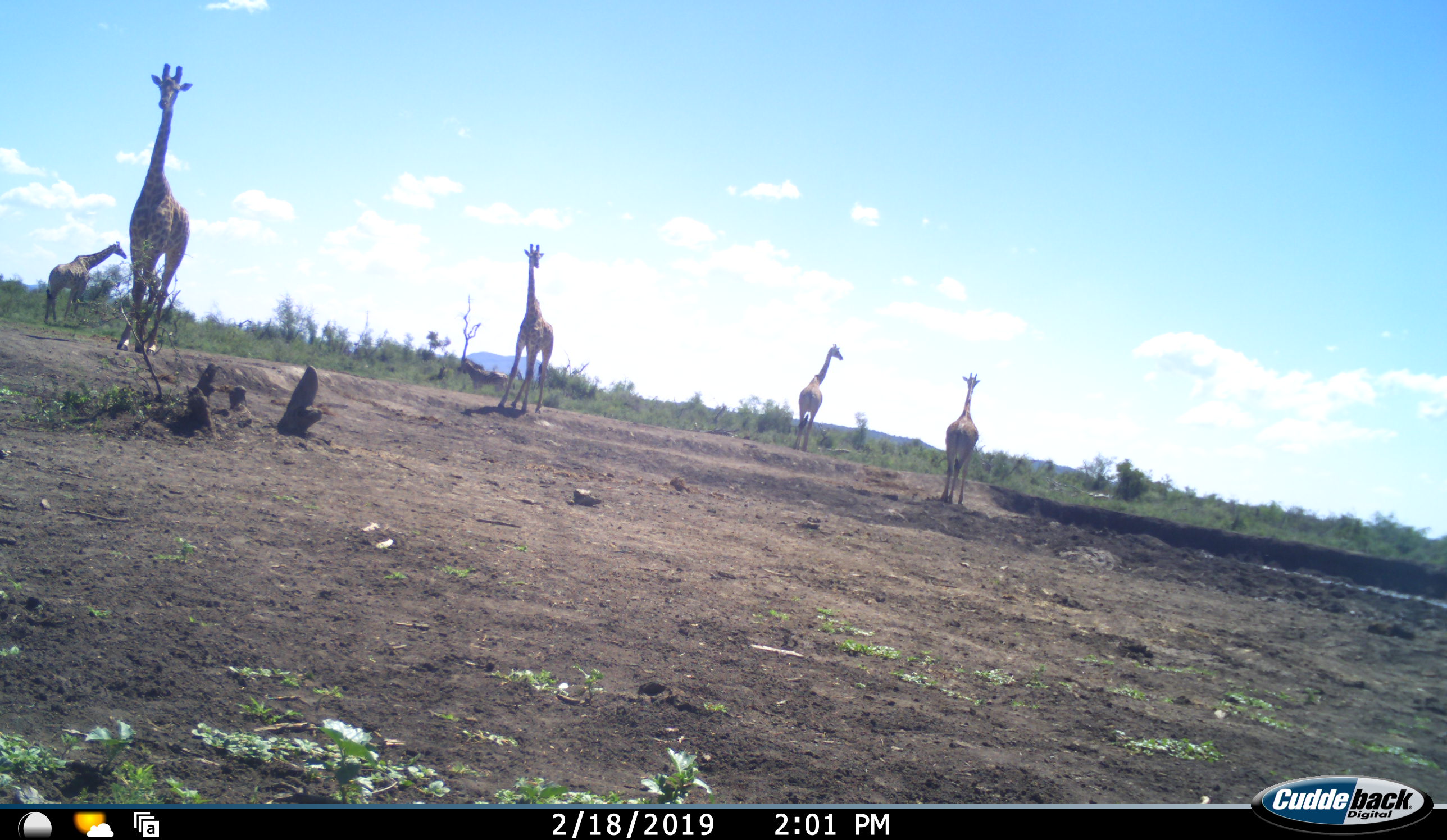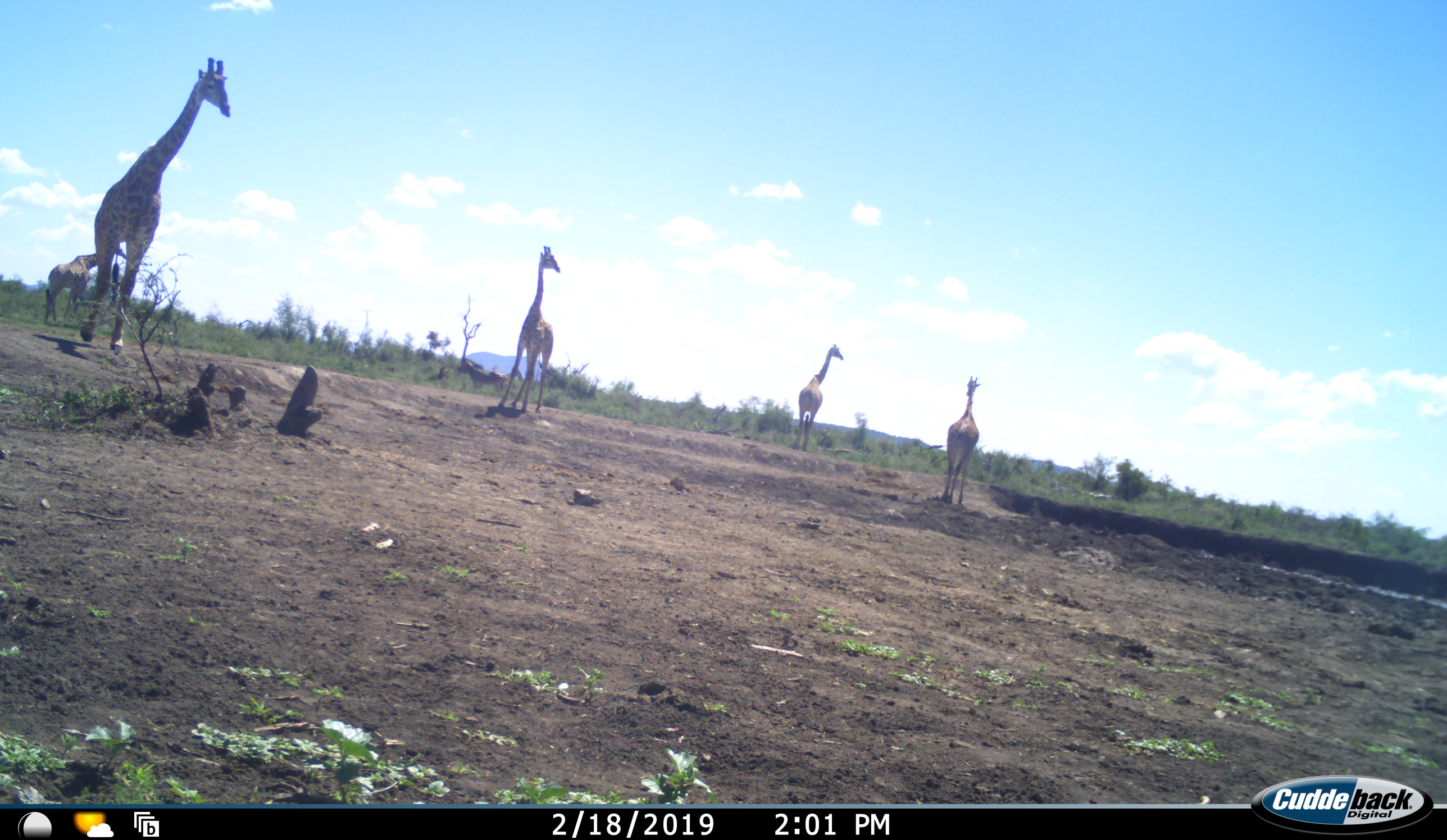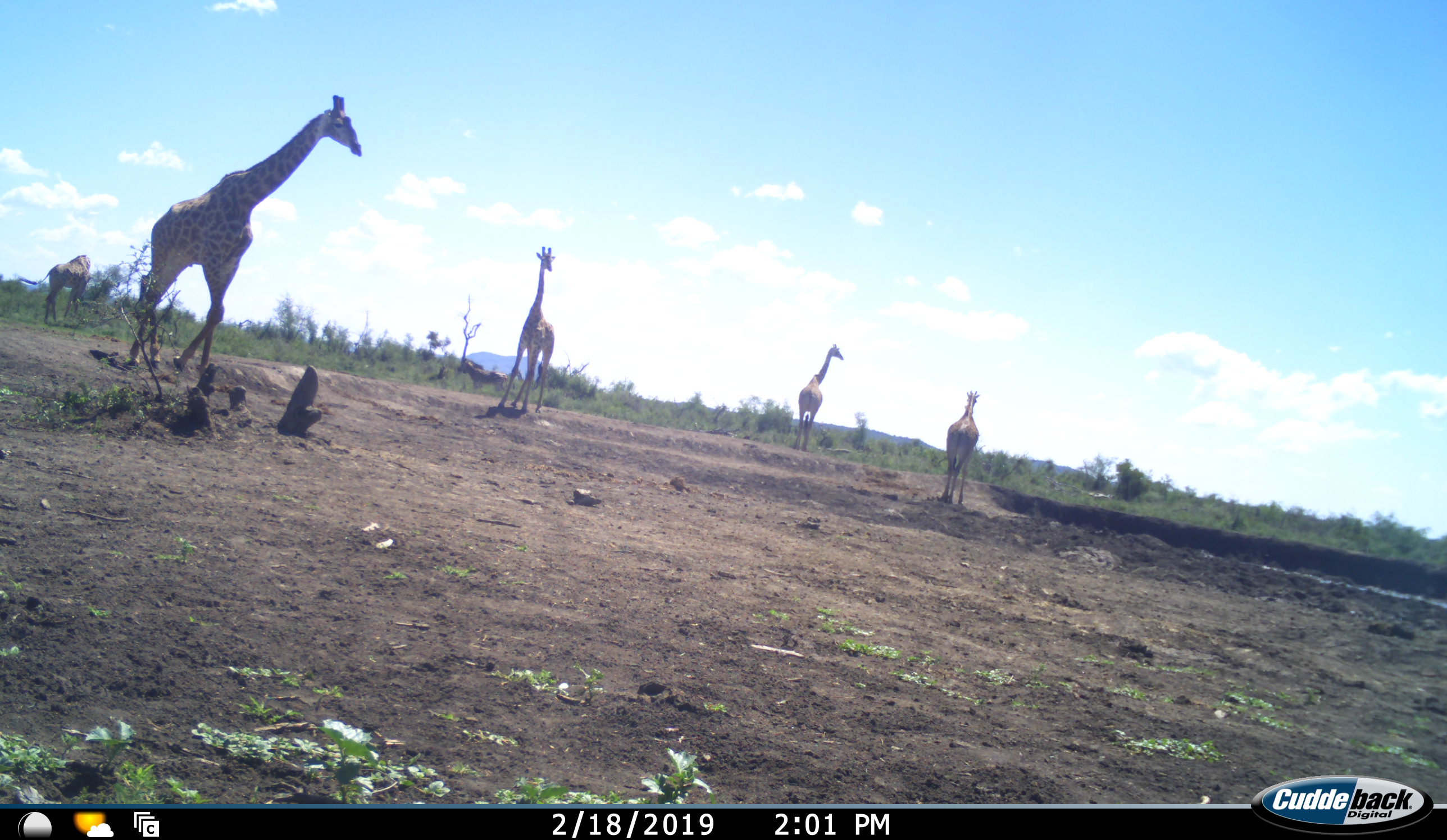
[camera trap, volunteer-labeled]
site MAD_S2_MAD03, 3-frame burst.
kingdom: Animalia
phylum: Chordata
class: Mammalia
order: Artiodactyla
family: Giraffidae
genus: Giraffa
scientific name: Giraffa camelopardalis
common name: giraffe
Giraffe (Giraffa camelopardalis), count 5. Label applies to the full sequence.